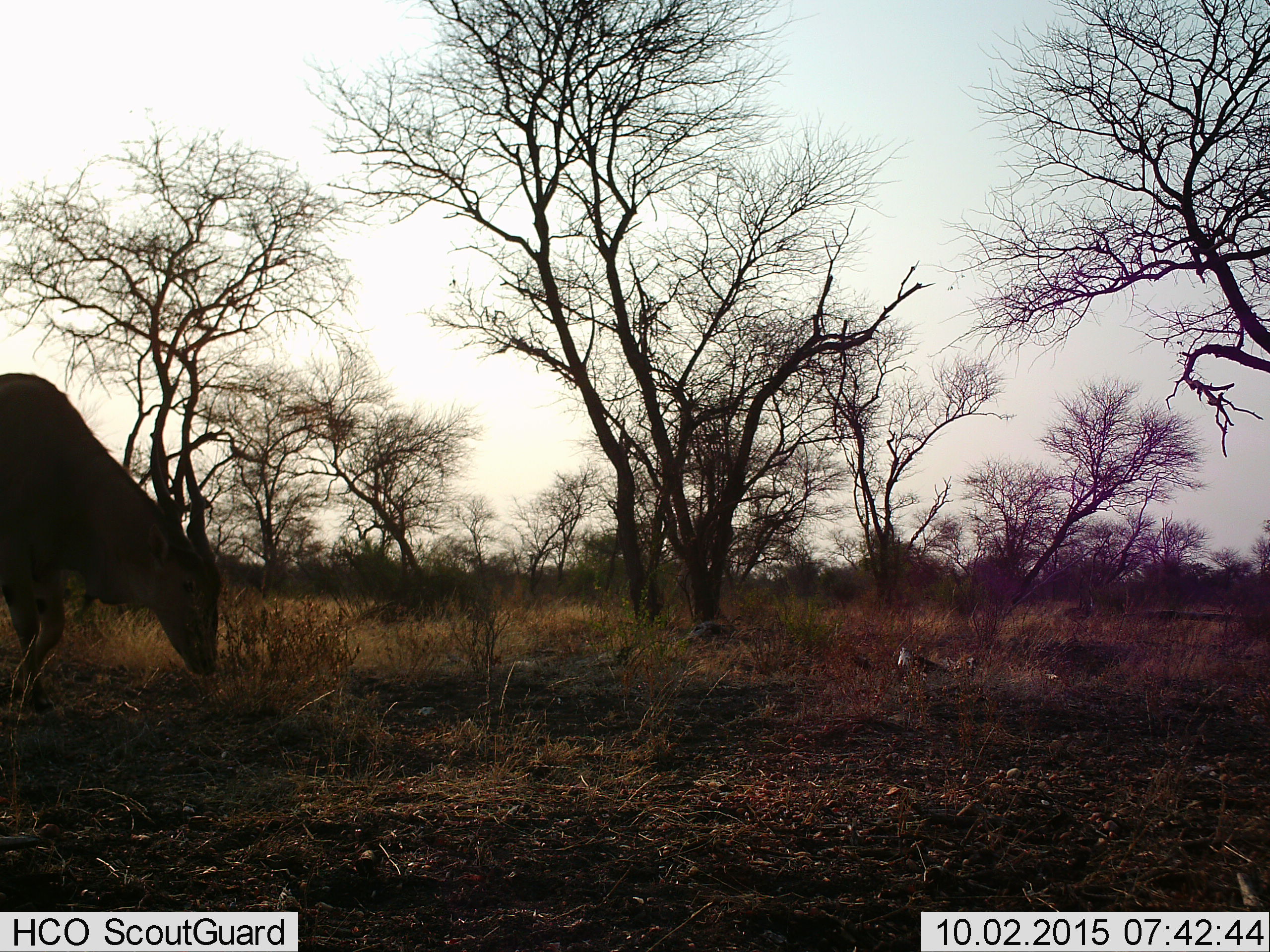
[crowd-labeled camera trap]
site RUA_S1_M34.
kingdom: Animalia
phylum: Chordata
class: Mammalia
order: Artiodactyla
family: Bovidae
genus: Tragelaphus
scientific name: Tragelaphus oryx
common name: eland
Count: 1.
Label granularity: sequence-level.